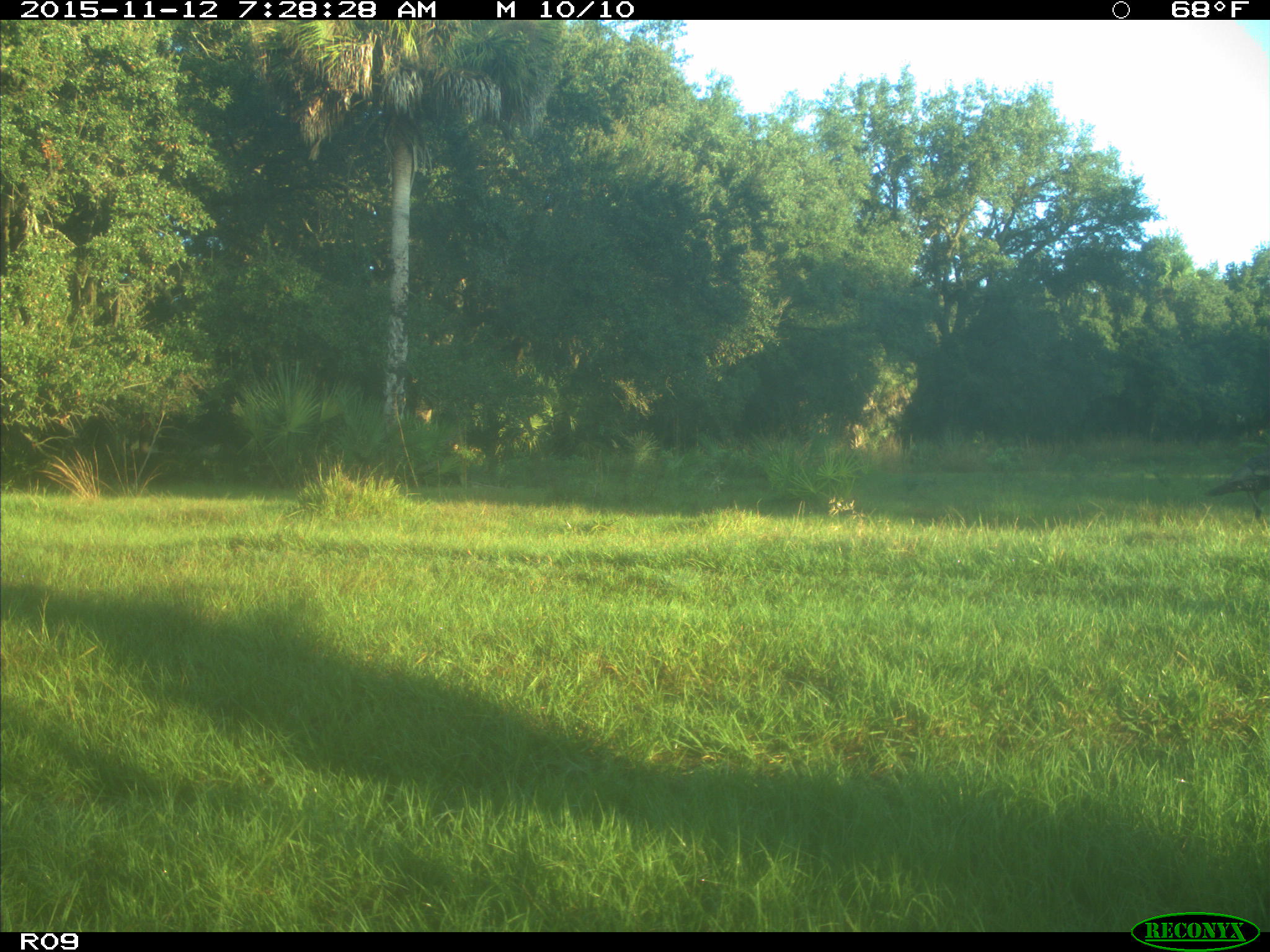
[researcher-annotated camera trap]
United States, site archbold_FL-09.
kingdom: Animalia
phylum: Chordata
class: Aves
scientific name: Aves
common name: birds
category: unidentified bird